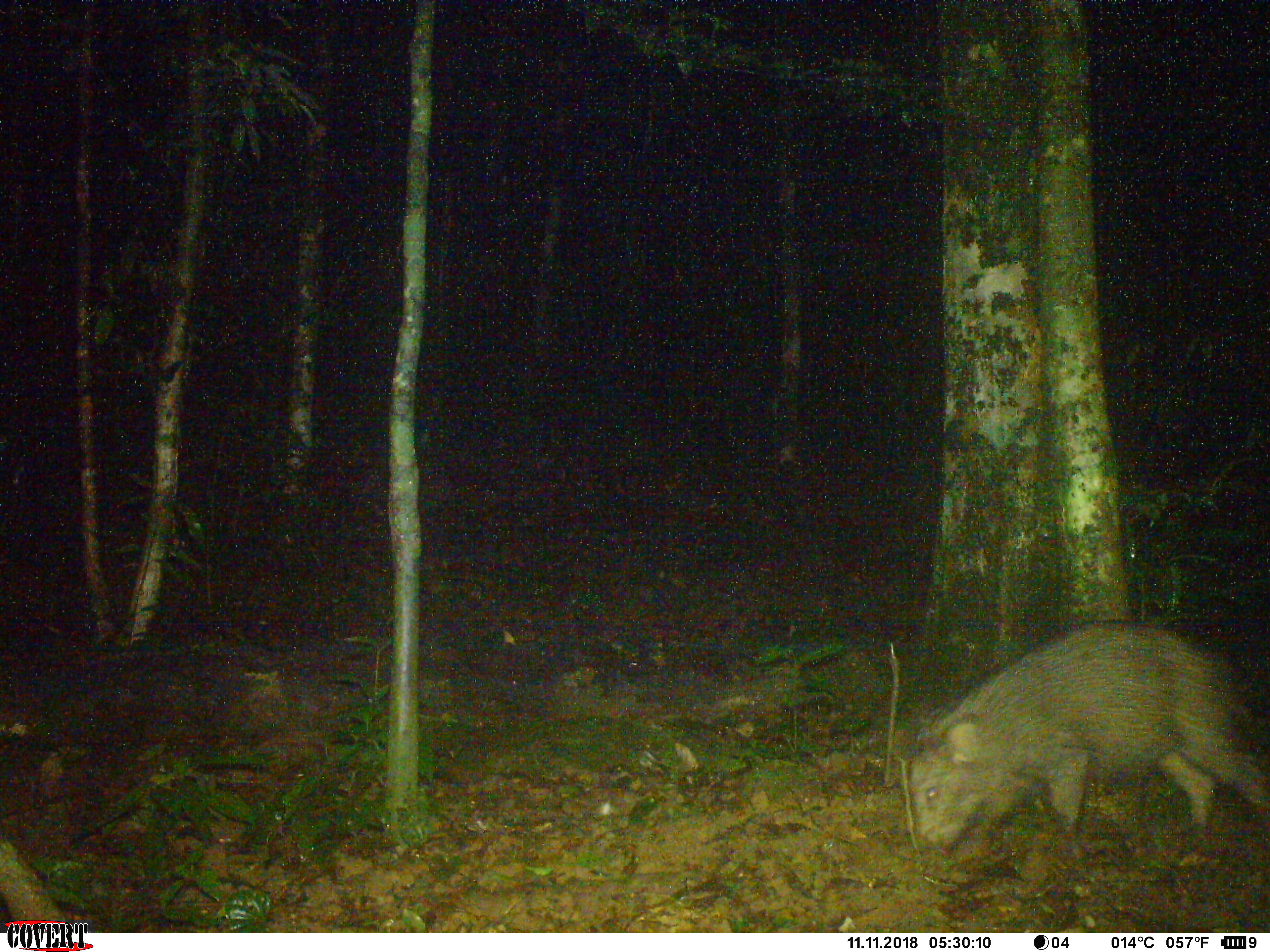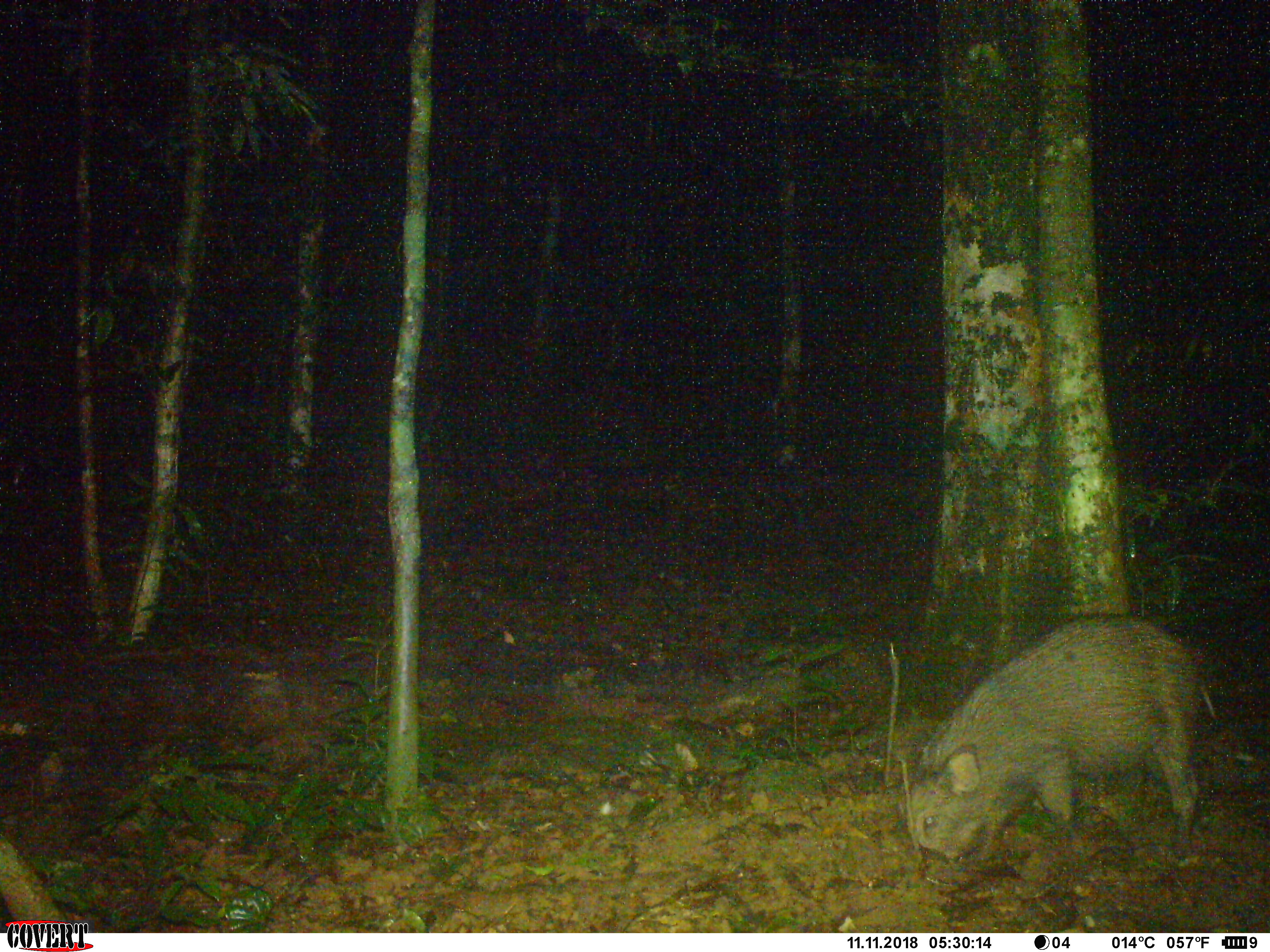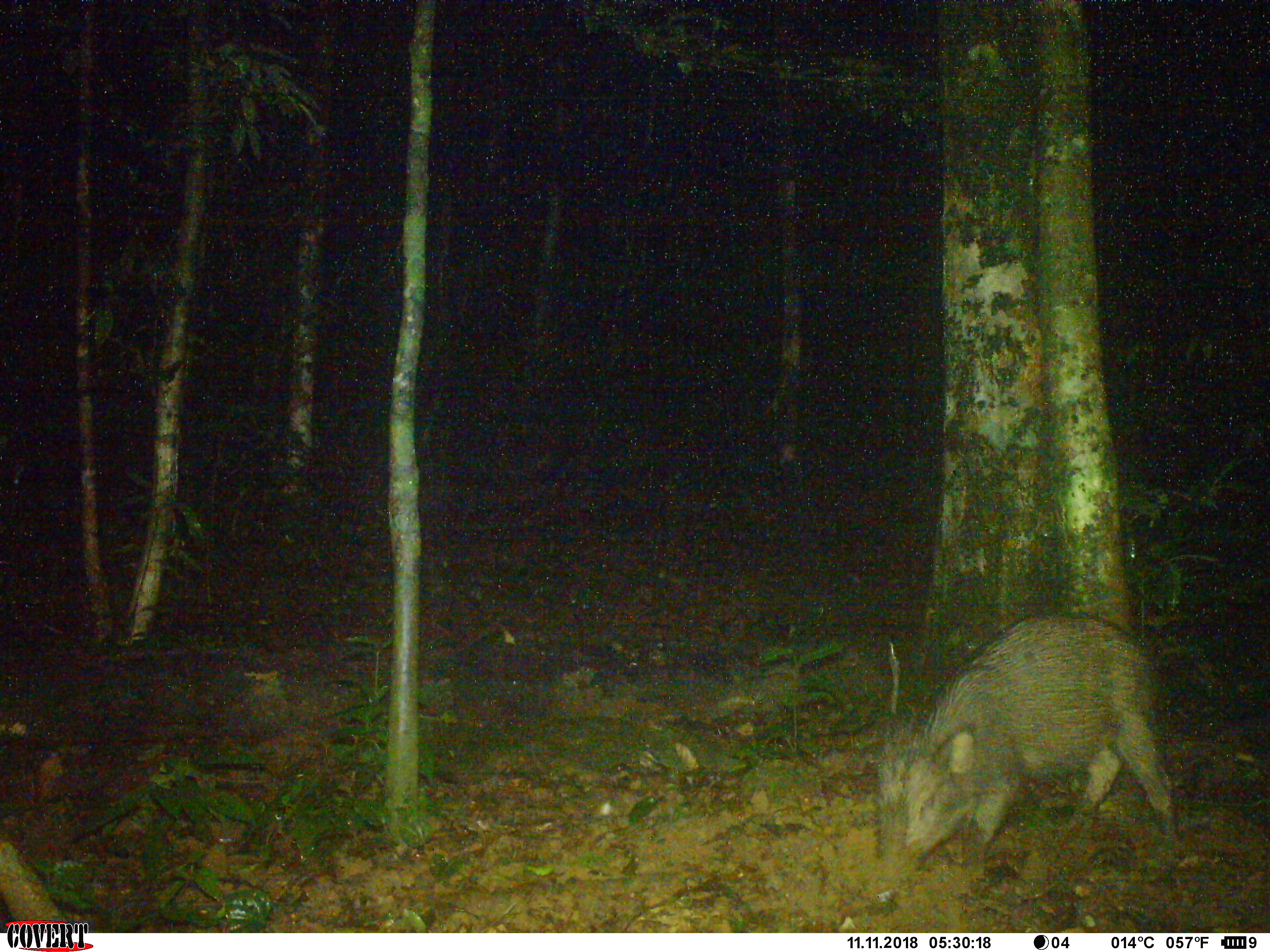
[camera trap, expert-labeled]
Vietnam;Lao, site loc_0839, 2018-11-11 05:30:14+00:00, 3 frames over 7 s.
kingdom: Animalia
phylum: Chordata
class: Mammalia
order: Artiodactyla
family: Suidae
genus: Sus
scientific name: Sus scrofa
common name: eurasian wild pig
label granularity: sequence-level